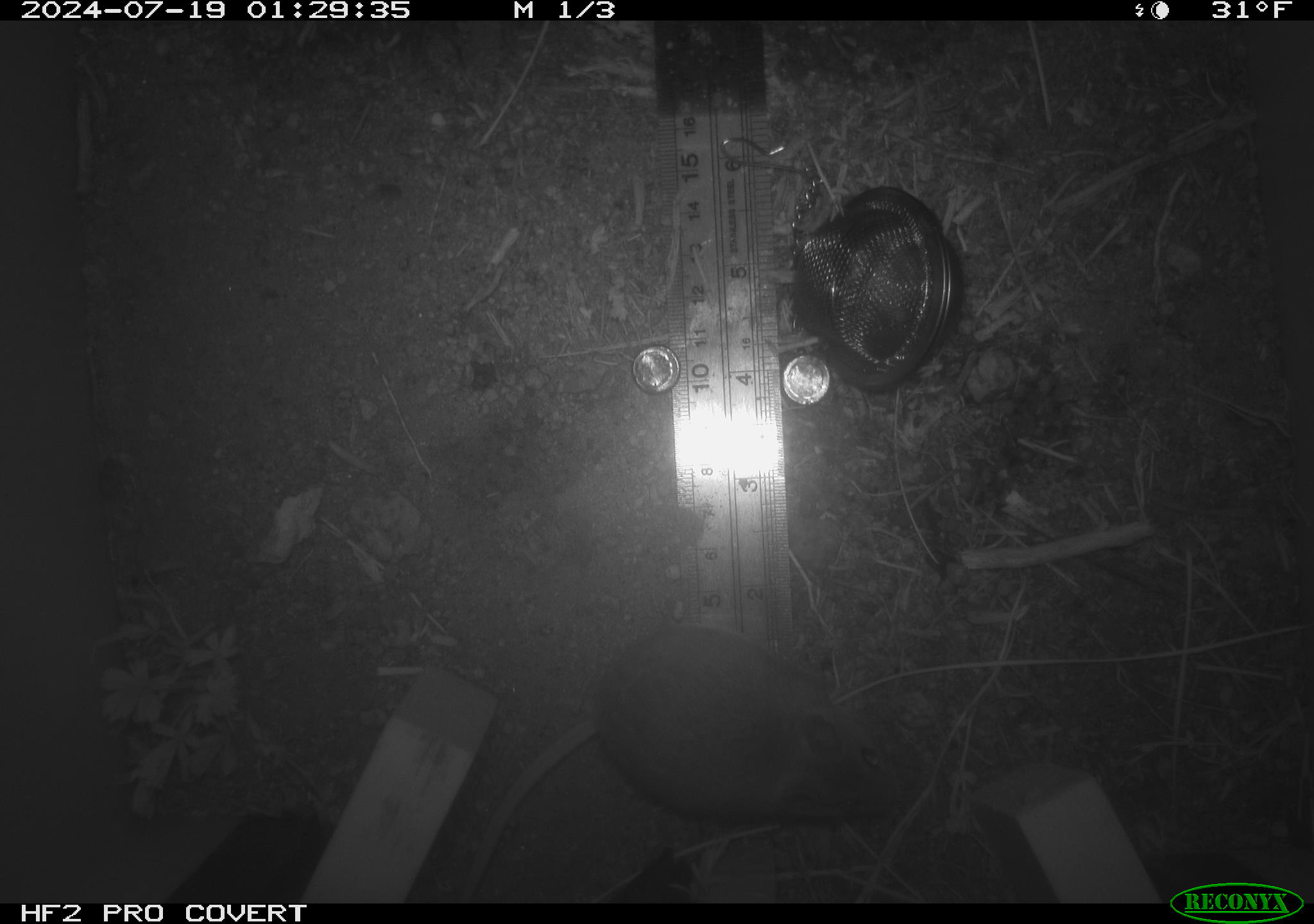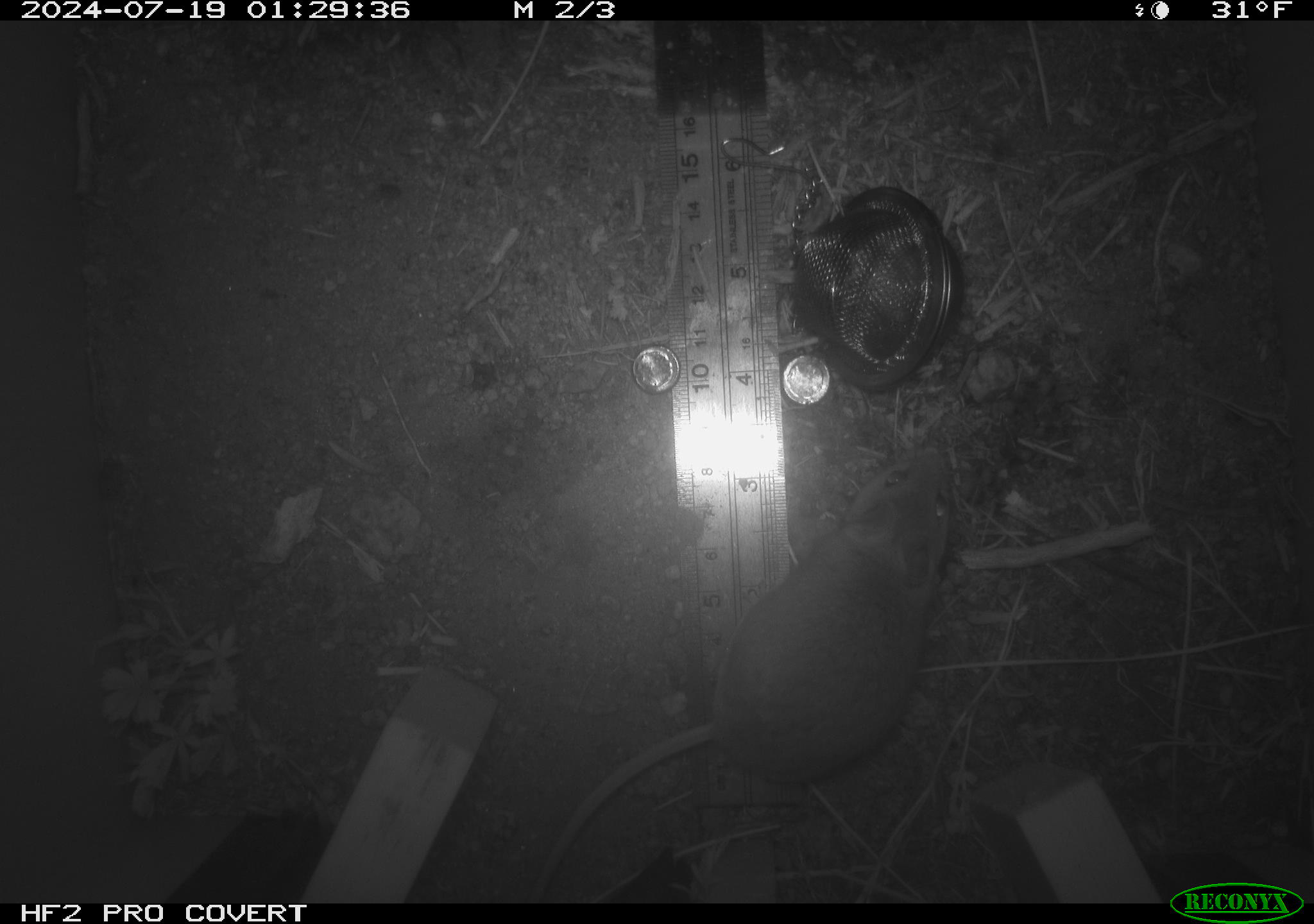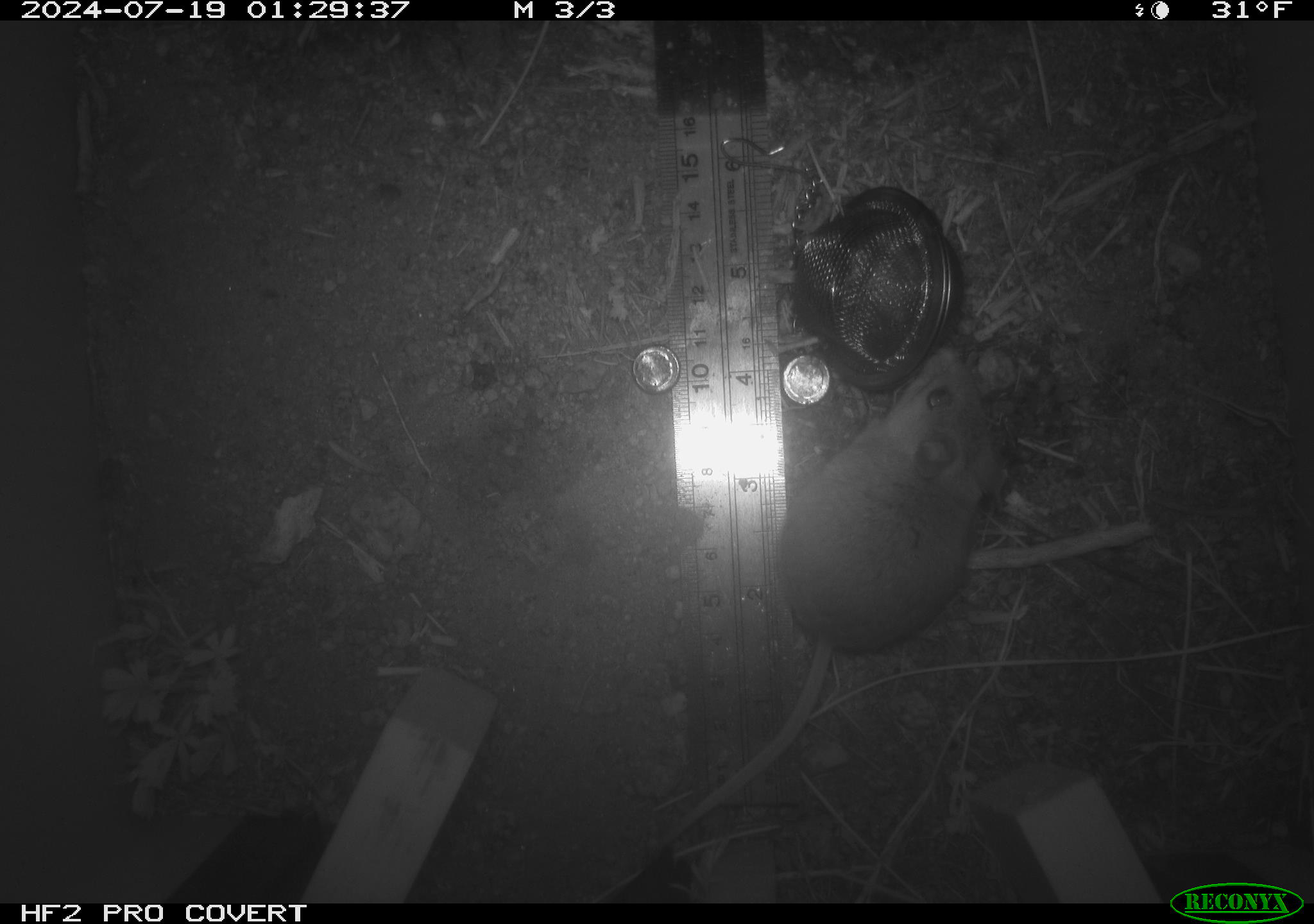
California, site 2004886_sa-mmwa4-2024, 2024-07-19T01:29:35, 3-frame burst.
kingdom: Animalia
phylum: Chordata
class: Mammalia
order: Rodentia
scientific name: Rodentia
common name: mouse species